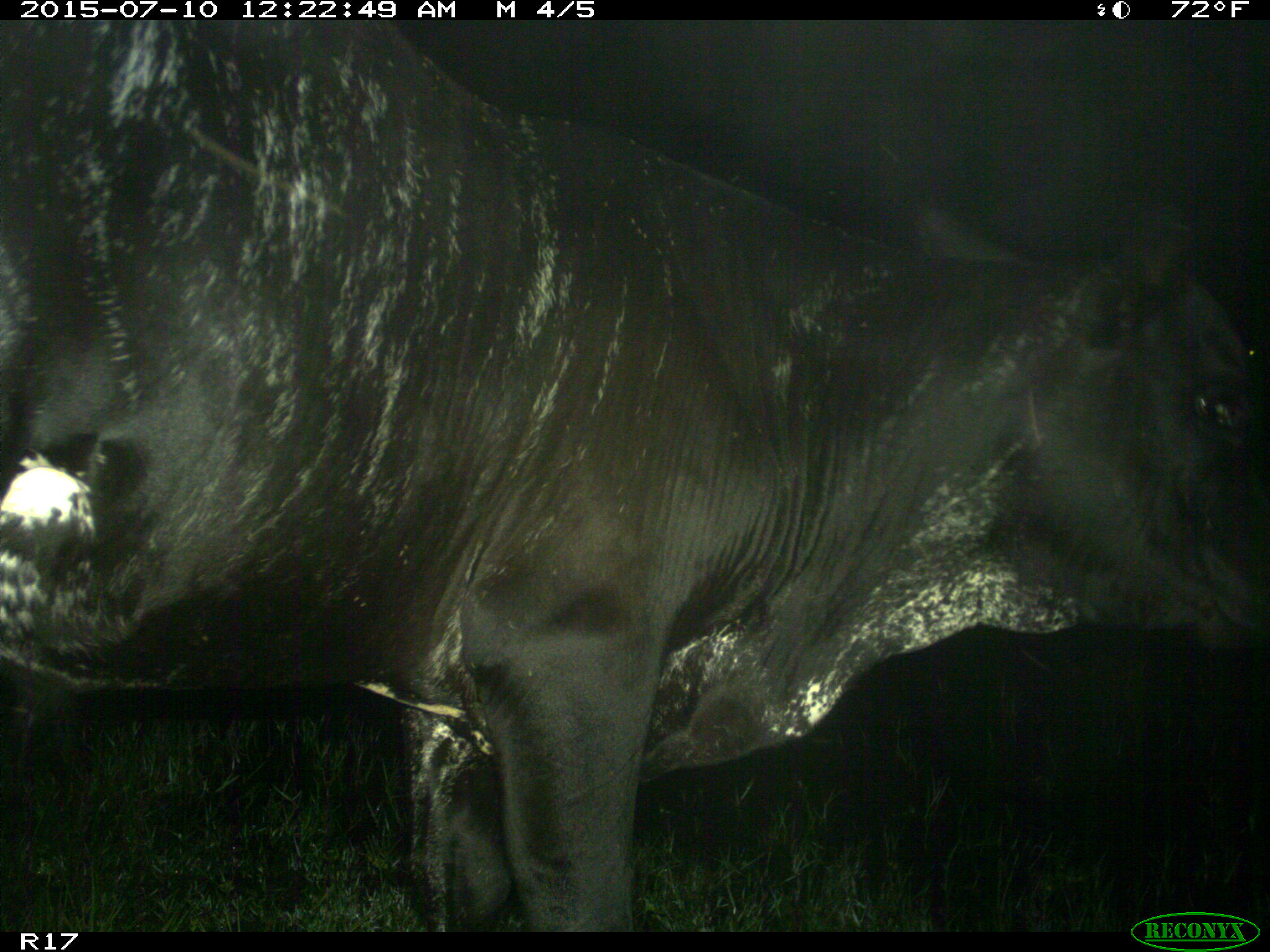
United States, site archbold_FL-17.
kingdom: Animalia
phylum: Chordata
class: Mammalia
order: Artiodactyla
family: Bovidae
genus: Bos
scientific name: Bos taurus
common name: domestic cow